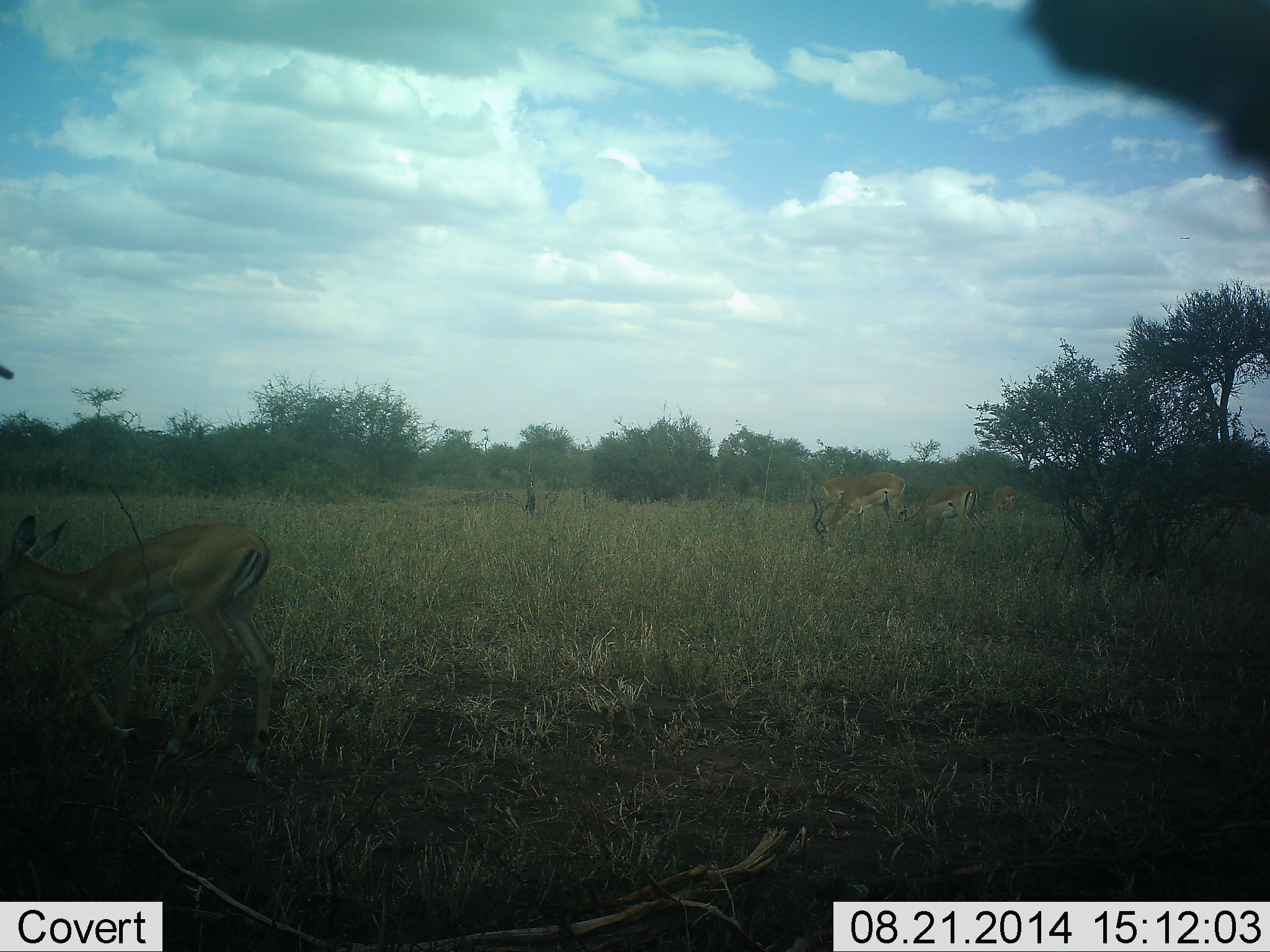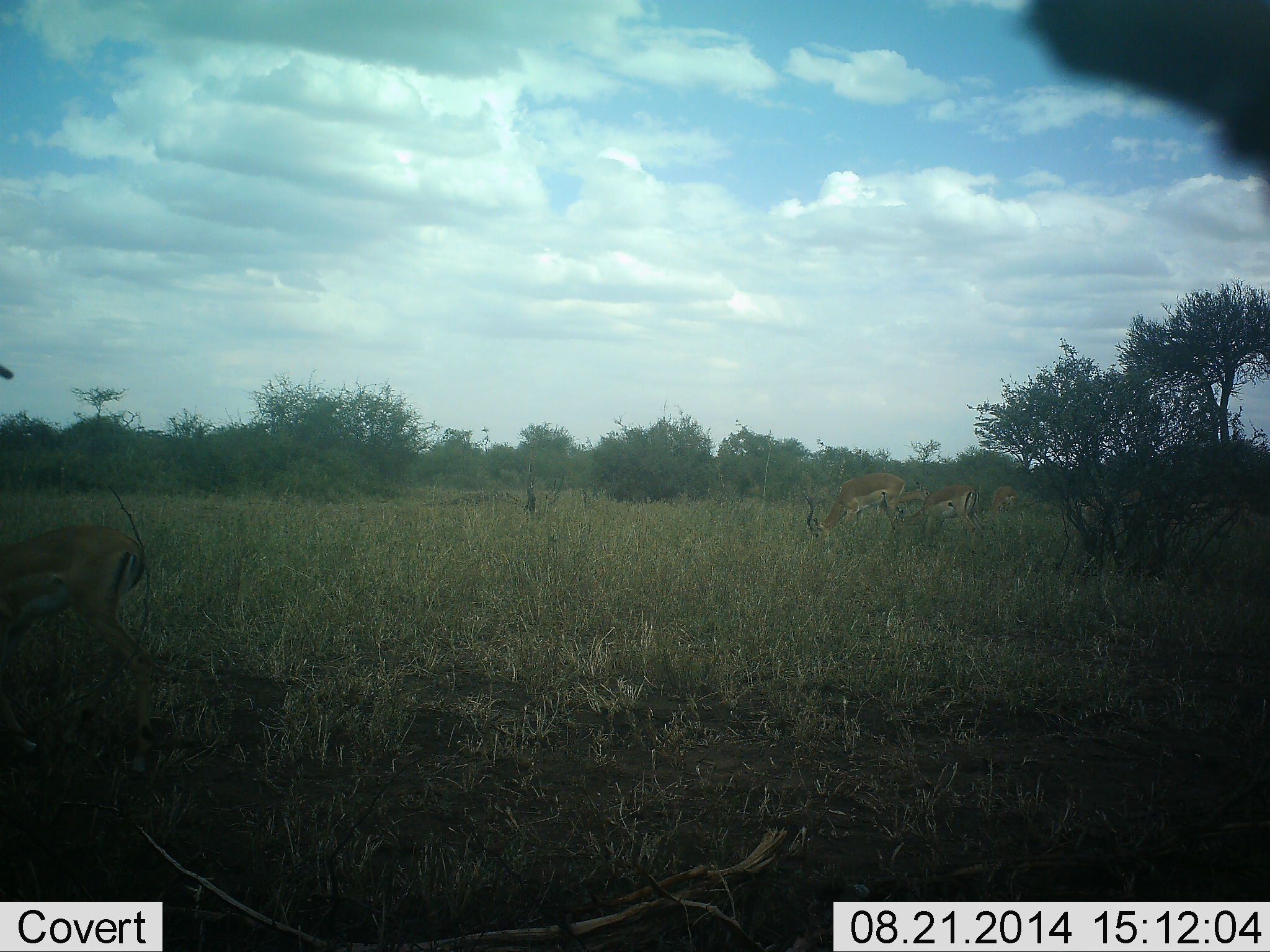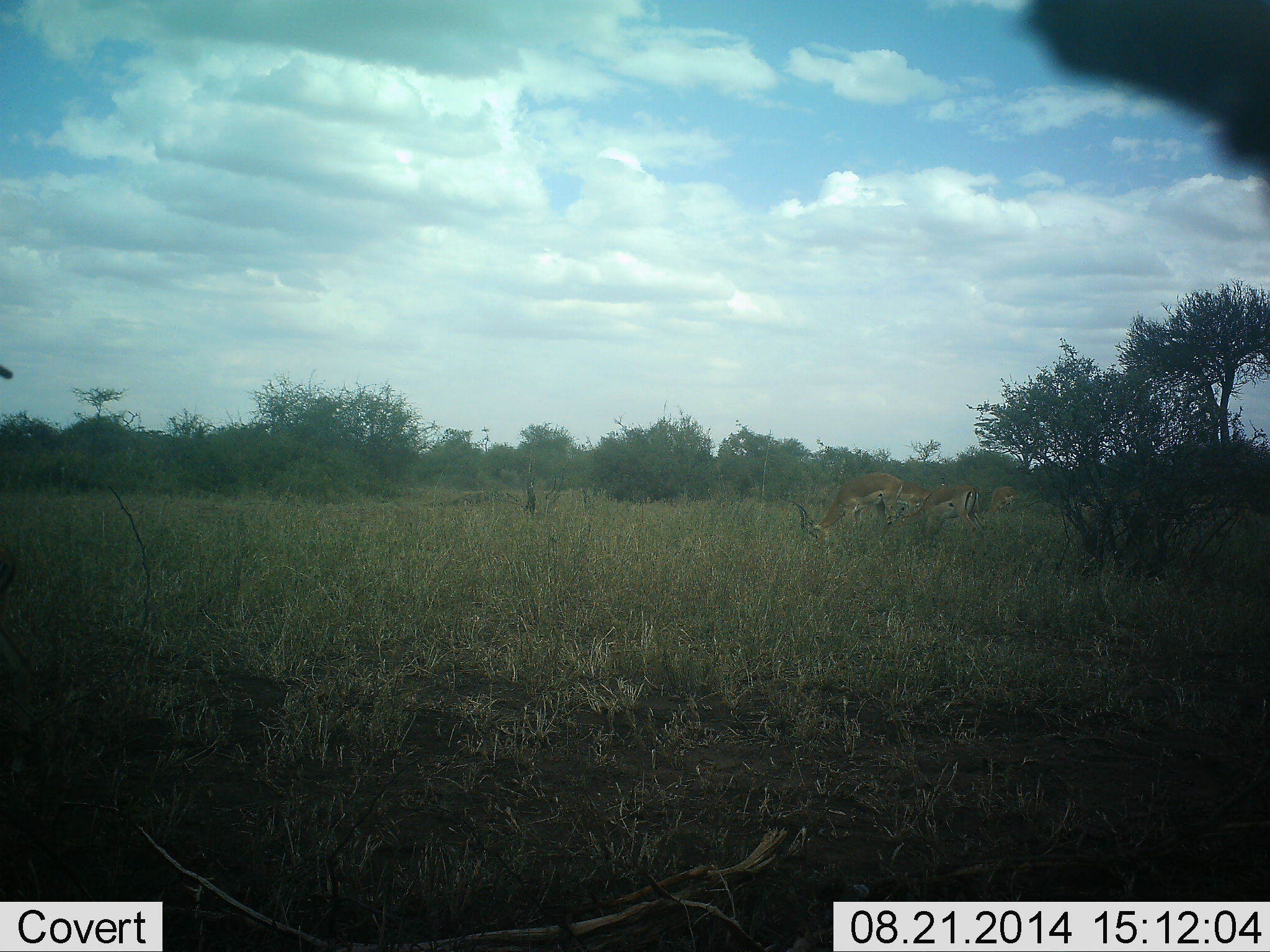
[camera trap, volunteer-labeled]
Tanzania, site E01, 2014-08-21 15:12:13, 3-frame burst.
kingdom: Animalia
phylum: Chordata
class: Mammalia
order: Artiodactyla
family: Bovidae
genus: Aepyceros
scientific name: Aepyceros melampus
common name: impala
Impala (Aepyceros melampus), count 5. Behavior (volunteer vote fractions): standing 30%, resting 0%, moving 80%, interacting 0%. Young present (vote fraction): 10%. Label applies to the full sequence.